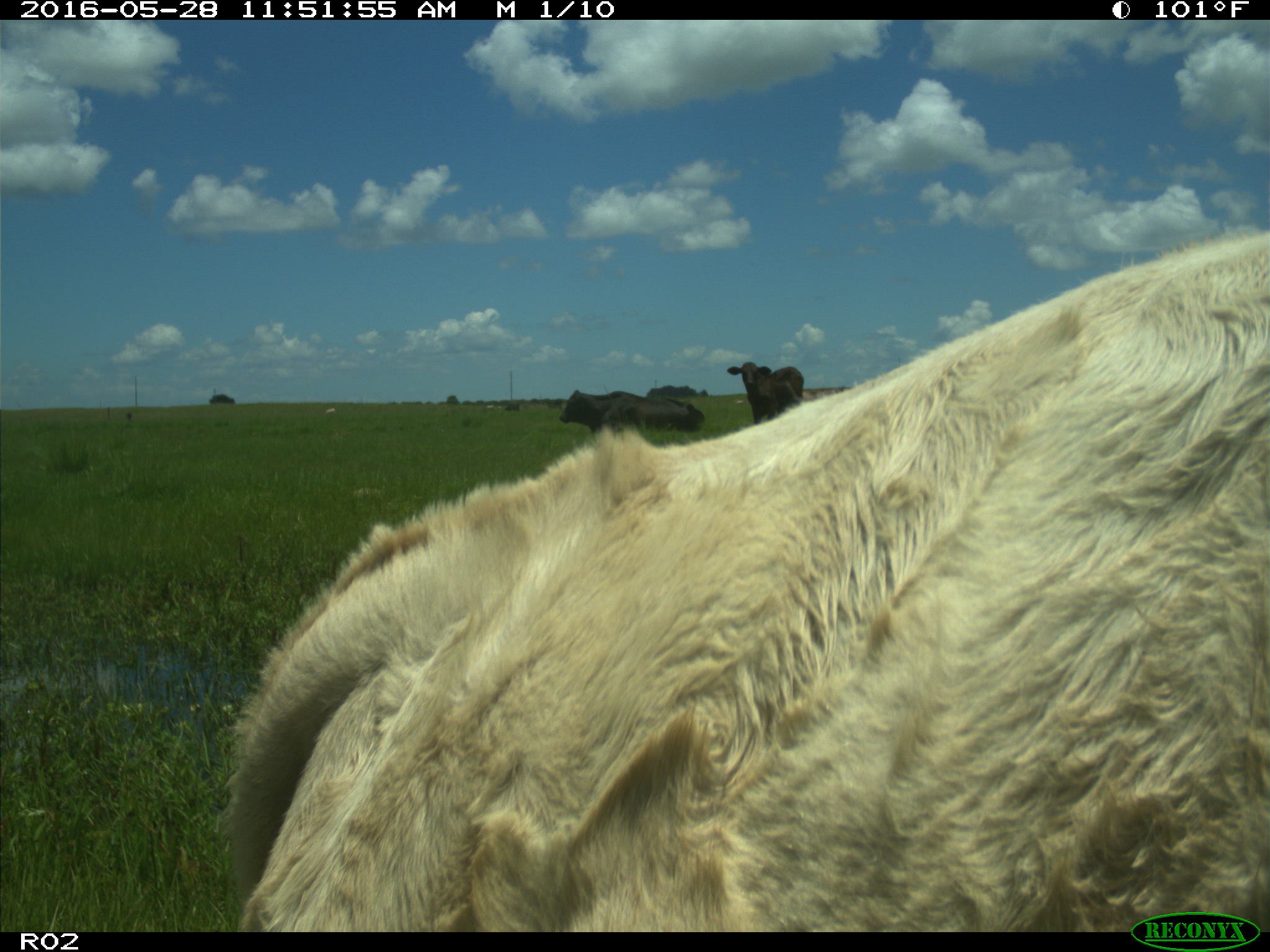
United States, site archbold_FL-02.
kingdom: Animalia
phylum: Chordata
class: Mammalia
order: Artiodactyla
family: Bovidae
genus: Bos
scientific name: Bos taurus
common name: domestic cow